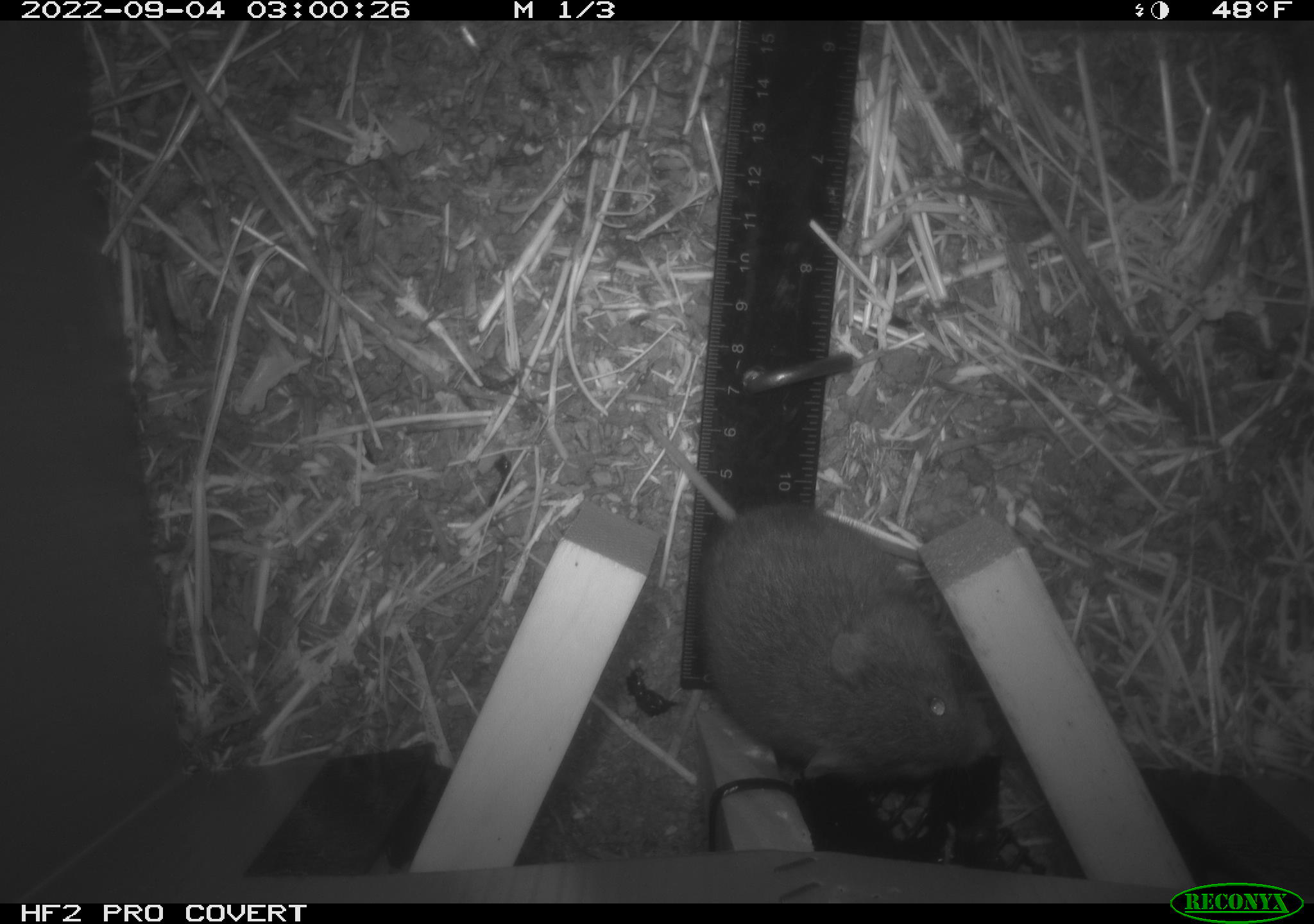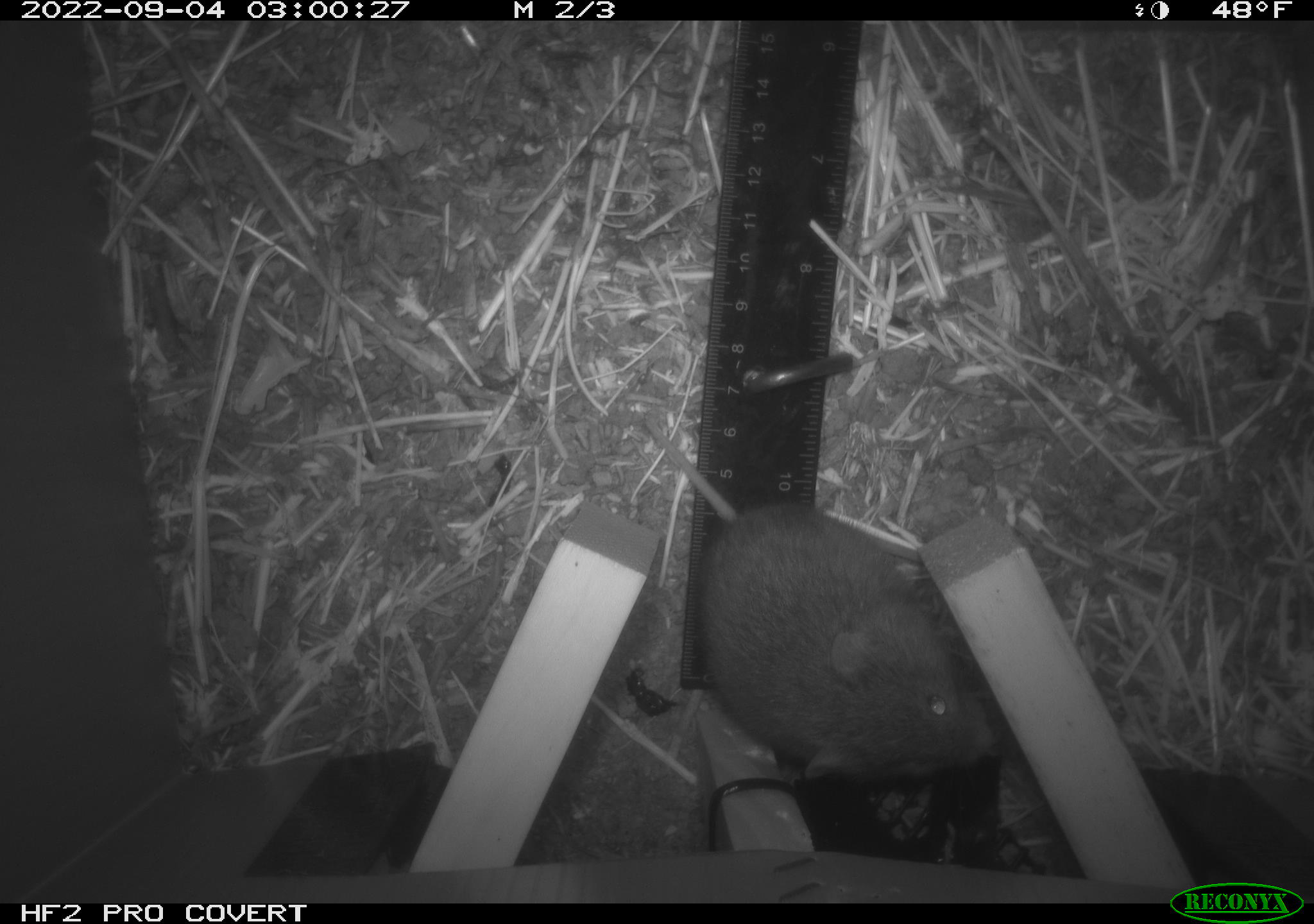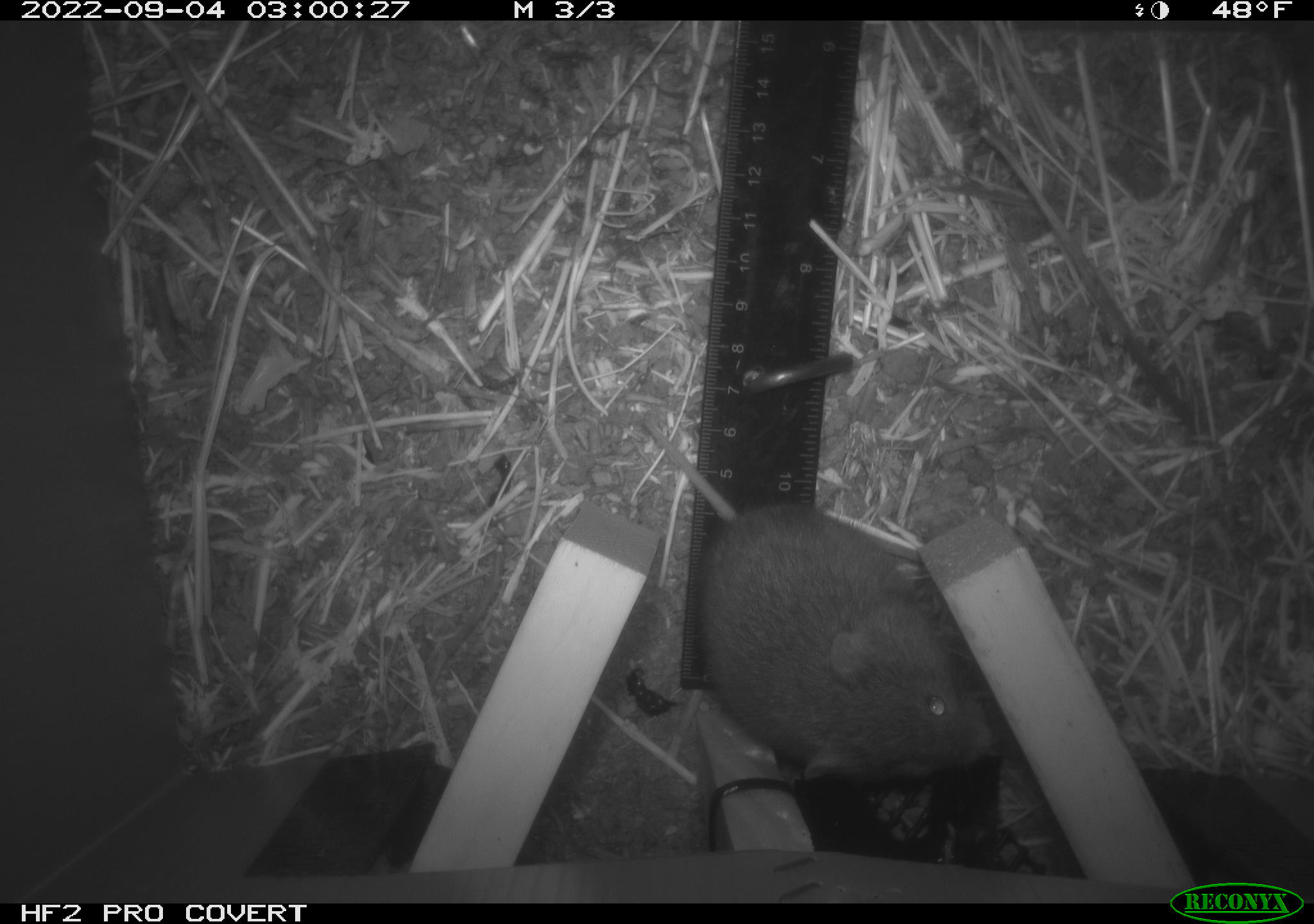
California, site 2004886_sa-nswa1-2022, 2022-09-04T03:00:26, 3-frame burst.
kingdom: Animalia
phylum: Chordata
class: Mammalia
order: Rodentia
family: Cricetidae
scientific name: Cricetidae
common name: hamsters, voles, lemmings, and allies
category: cricetidae family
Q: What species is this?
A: Cricetidae family (hamsters, voles, lemmings, and allies) (Cricetidae).